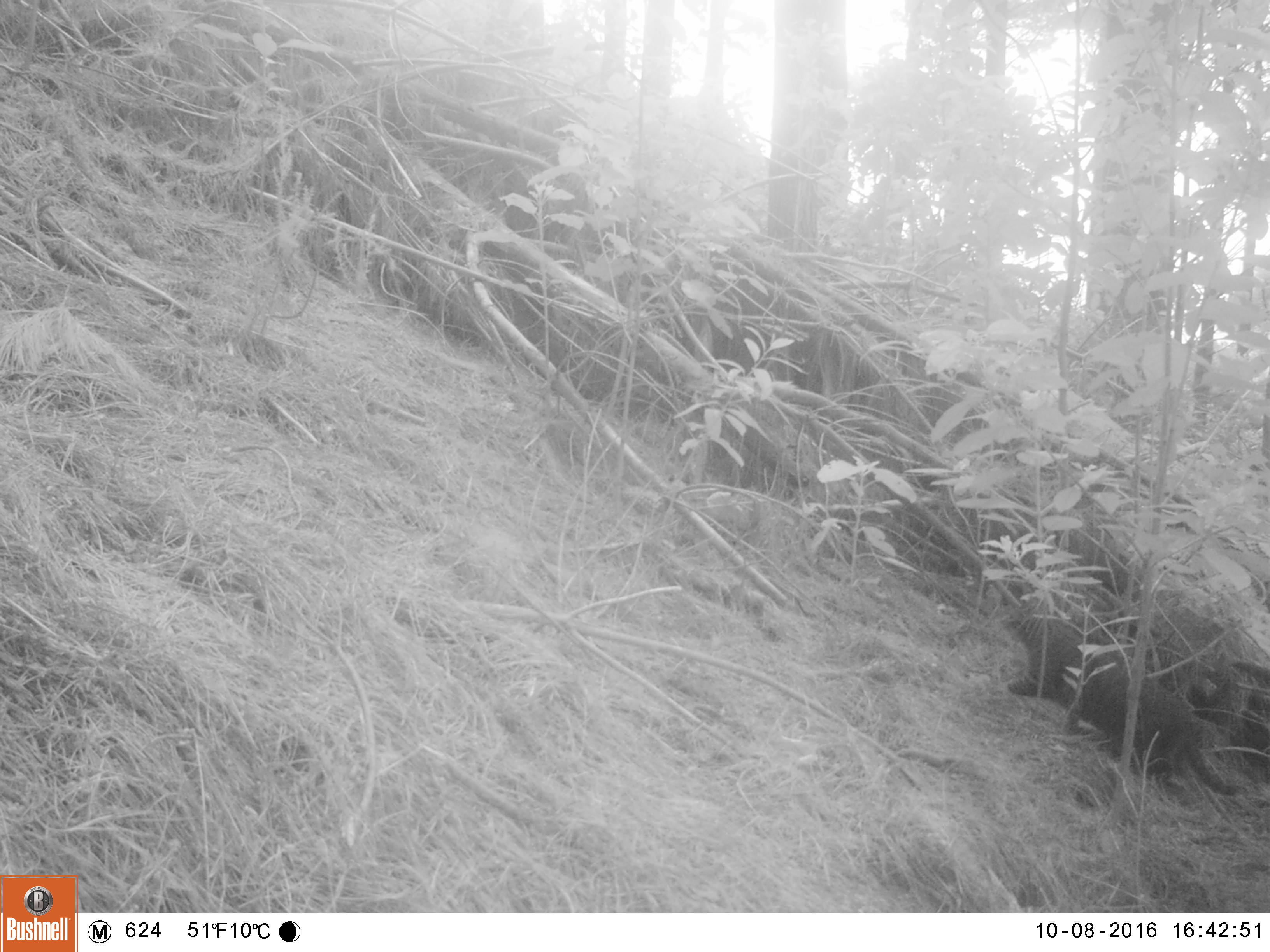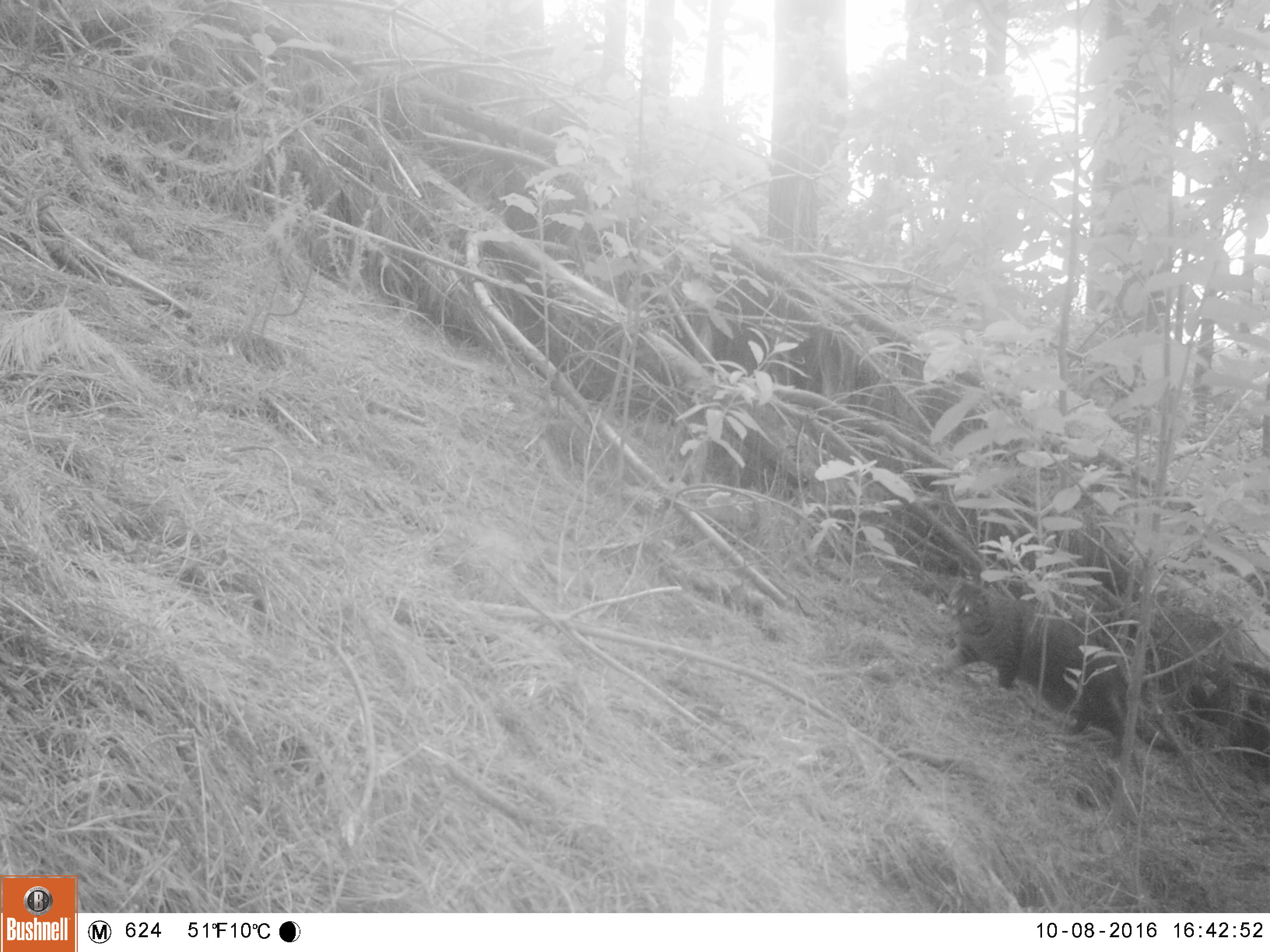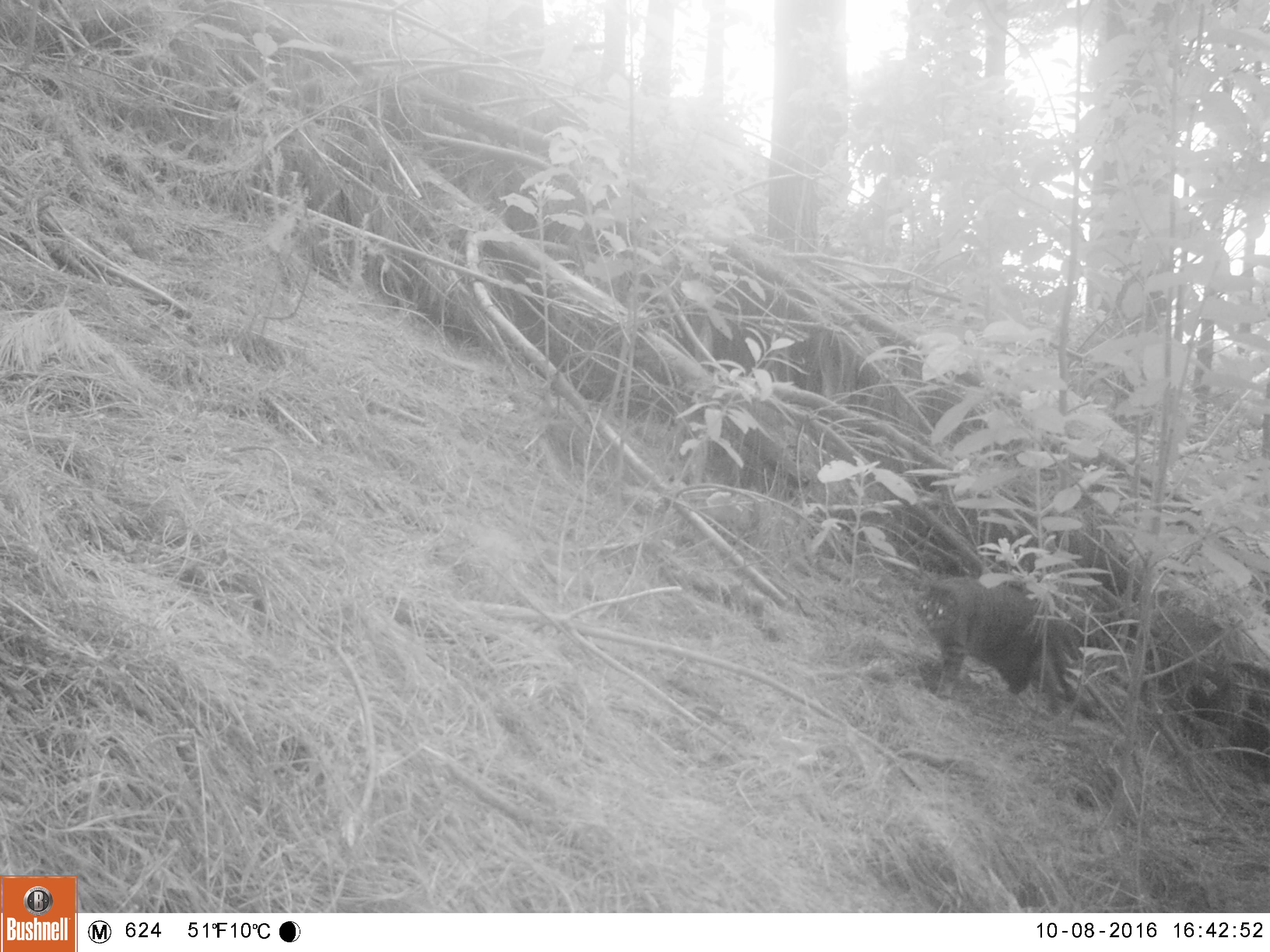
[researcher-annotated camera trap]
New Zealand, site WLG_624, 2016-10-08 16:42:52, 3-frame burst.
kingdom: Animalia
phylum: Chordata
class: Mammalia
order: Carnivora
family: Felidae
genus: Felis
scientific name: Felis catus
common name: domestic cat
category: cat